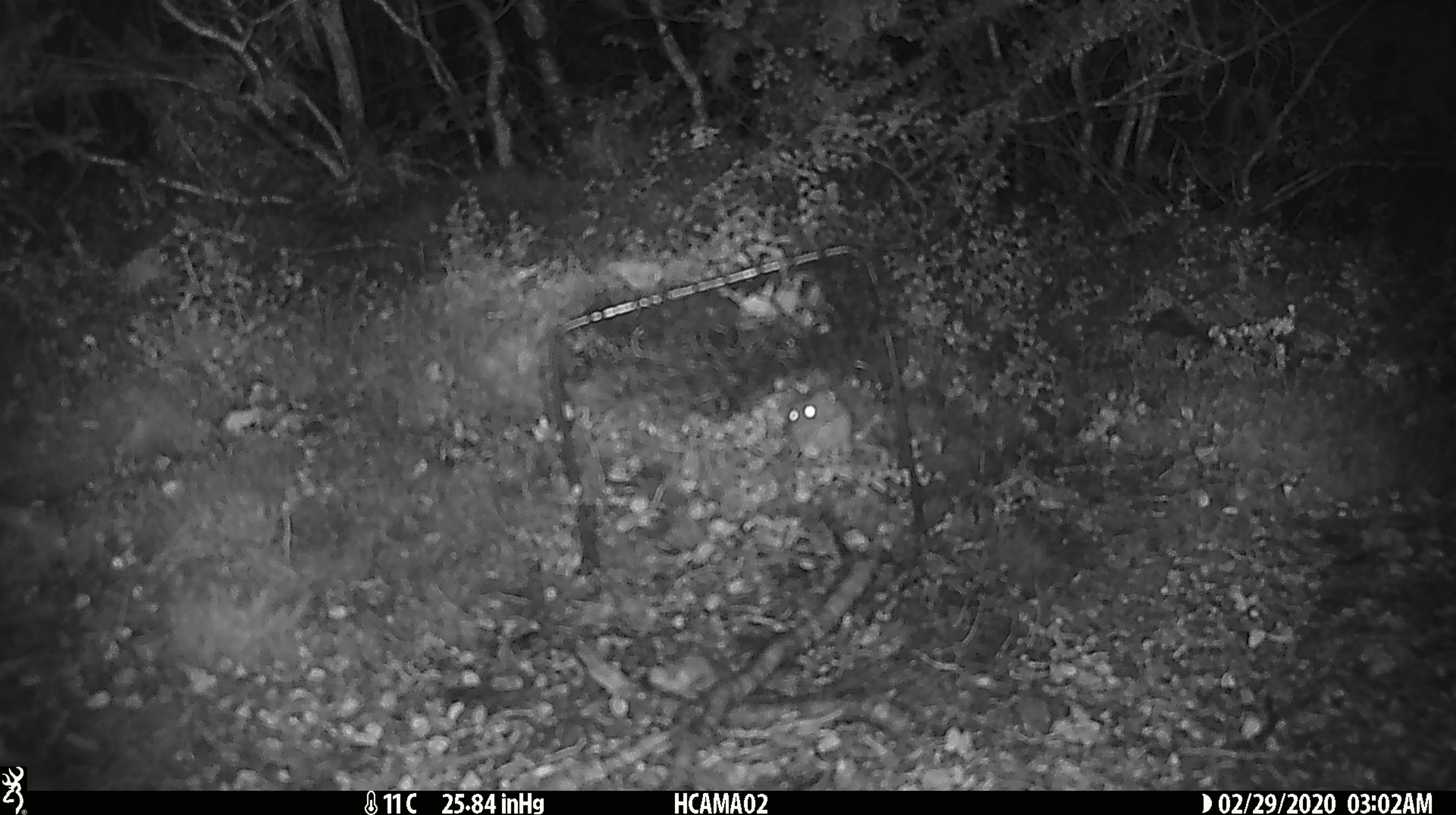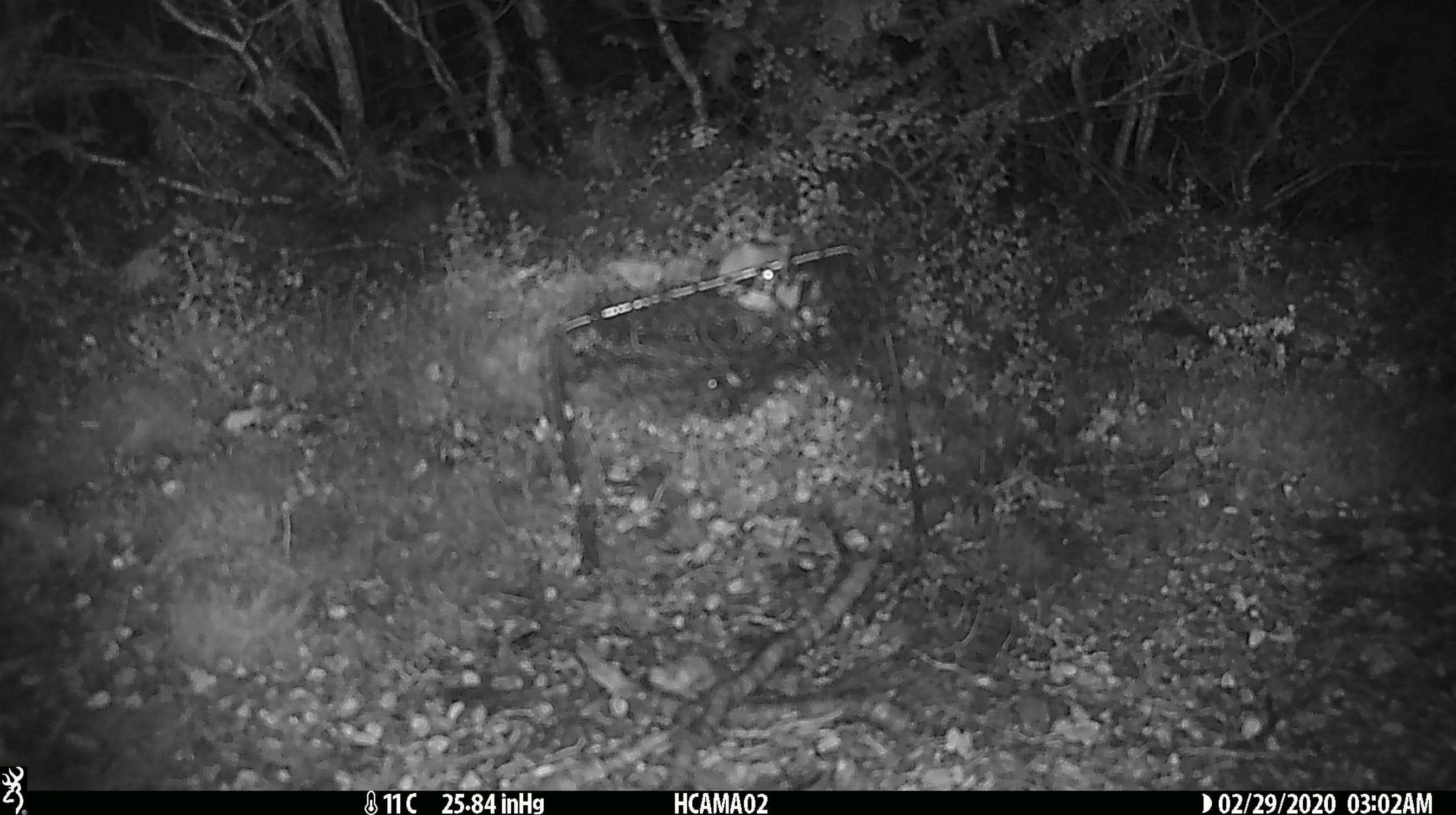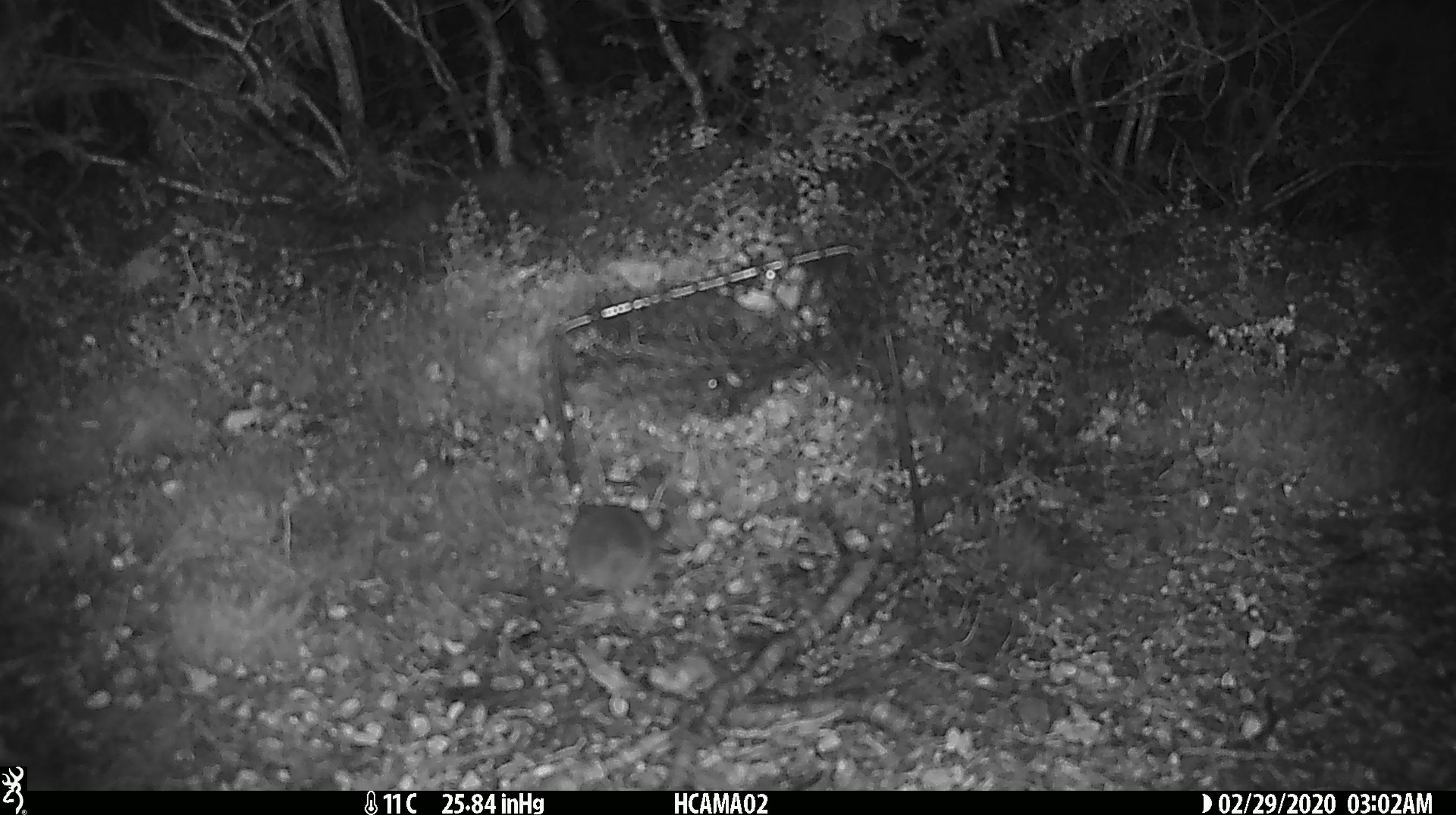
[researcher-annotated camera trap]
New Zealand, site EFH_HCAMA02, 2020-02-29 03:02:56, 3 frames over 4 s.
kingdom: Animalia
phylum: Chordata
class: Mammalia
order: Rodentia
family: Muridae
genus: Mus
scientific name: Mus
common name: mouse